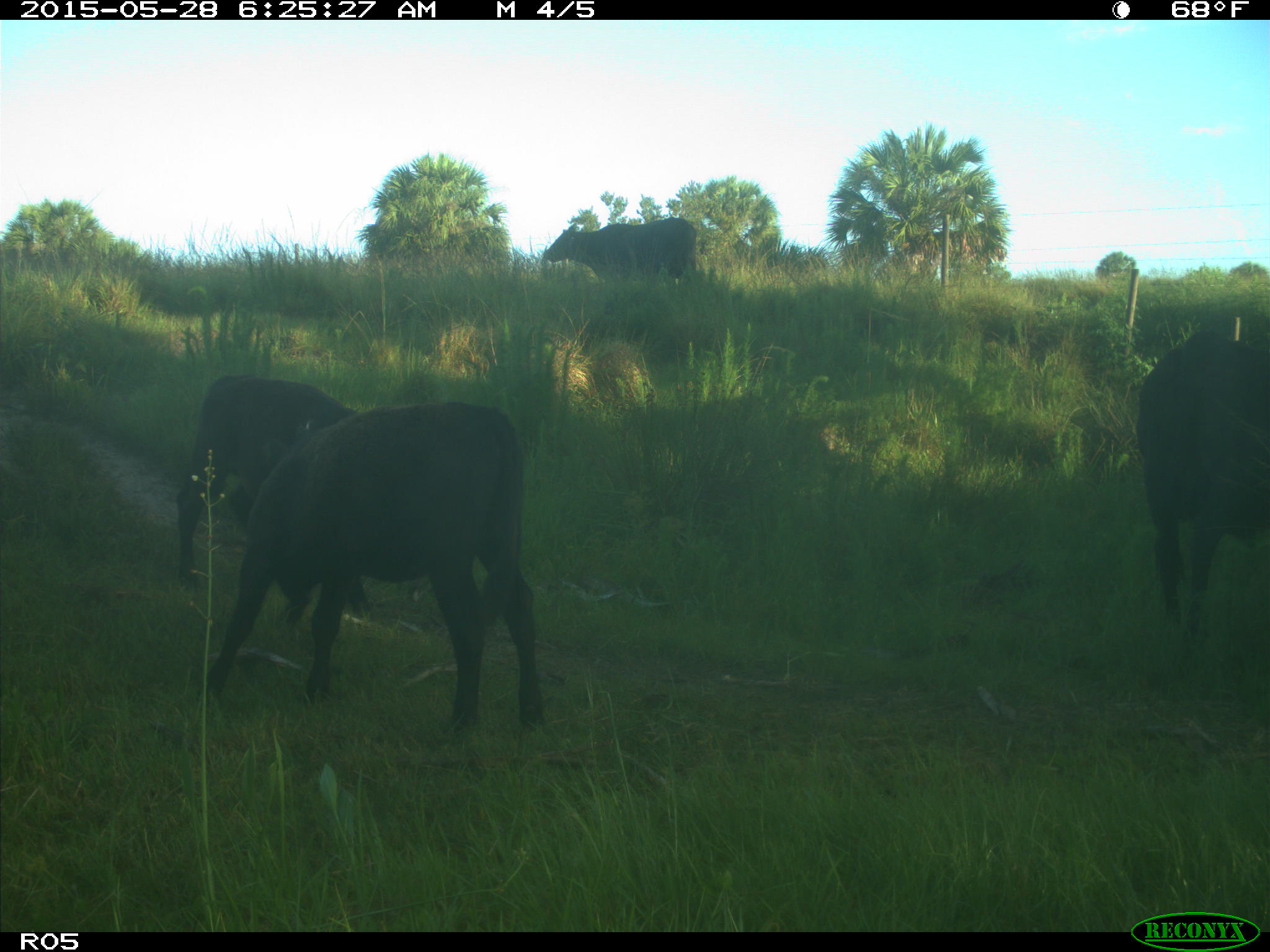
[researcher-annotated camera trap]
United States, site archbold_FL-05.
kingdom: Animalia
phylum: Chordata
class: Mammalia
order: Artiodactyla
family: Bovidae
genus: Bos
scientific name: Bos taurus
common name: domestic cow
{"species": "Bos taurus (domestic cow)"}